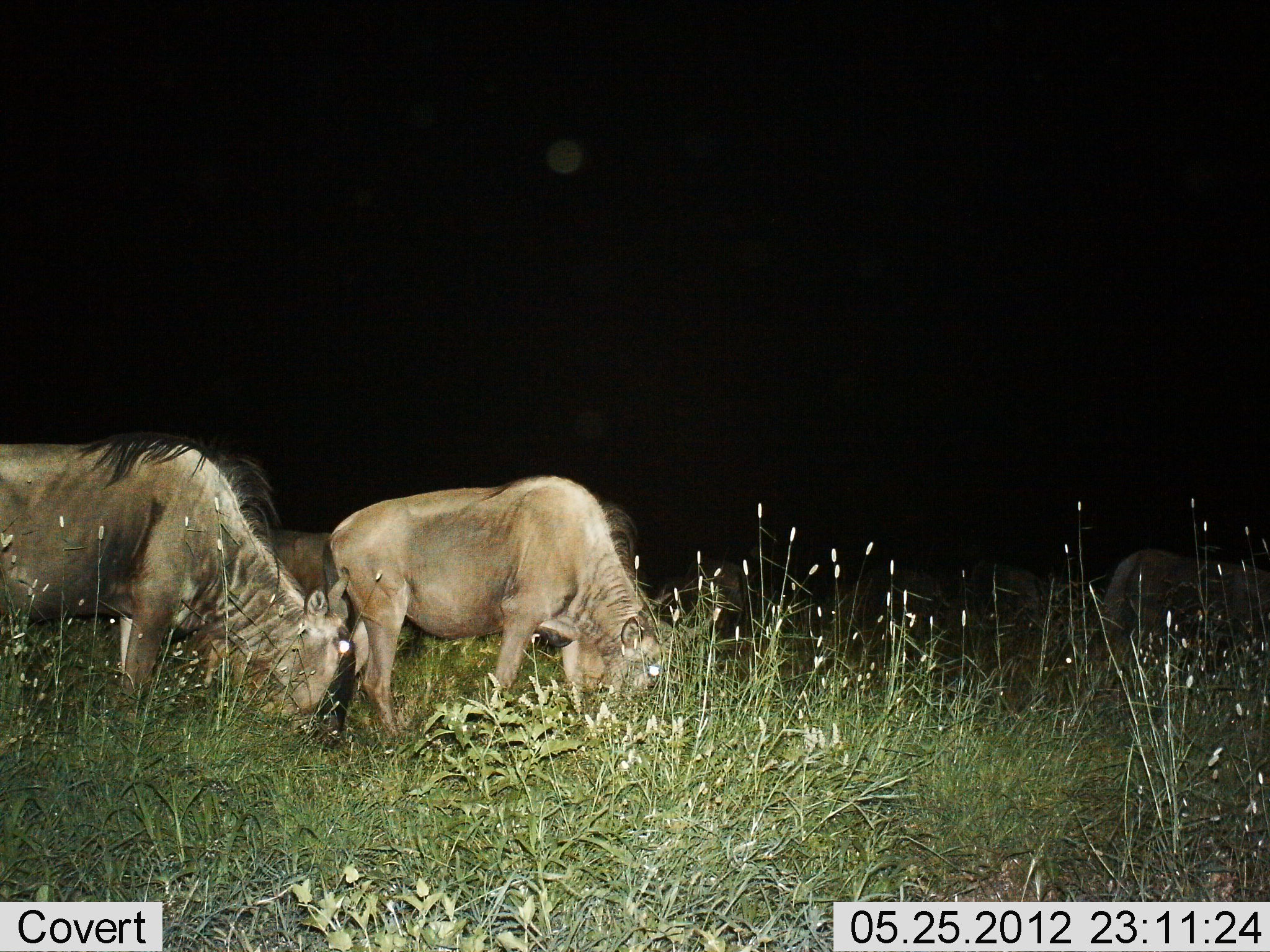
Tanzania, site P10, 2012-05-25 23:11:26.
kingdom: Animalia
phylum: Chordata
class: Mammalia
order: Artiodactyla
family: Bovidae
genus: Connochaetes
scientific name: Connochaetes taurinus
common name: blue wildebeest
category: wildebeest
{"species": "wildebeest (blue wildebeest) (Connochaetes taurinus)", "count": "5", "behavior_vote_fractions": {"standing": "20%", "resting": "0%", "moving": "0%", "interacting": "0%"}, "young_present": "0%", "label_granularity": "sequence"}